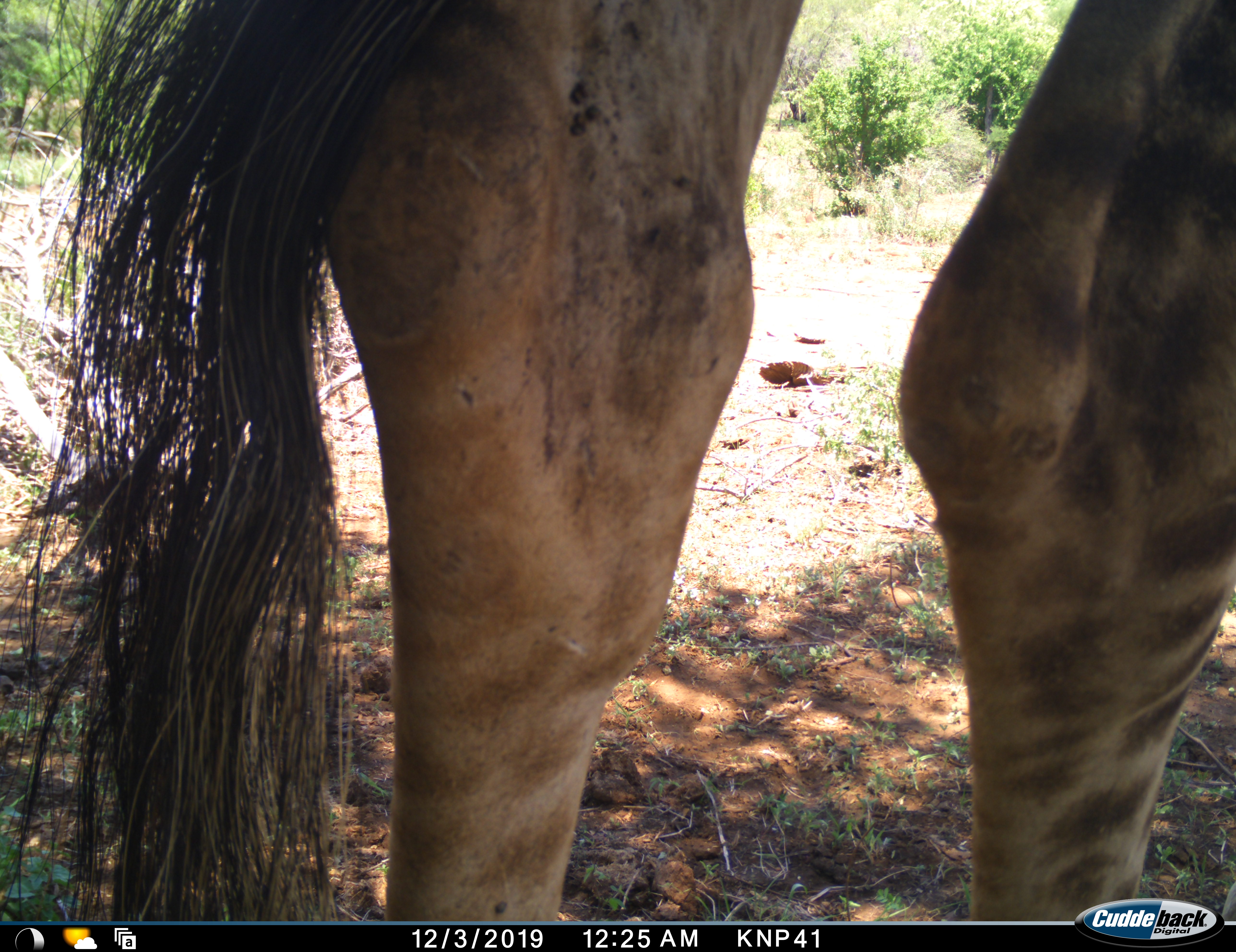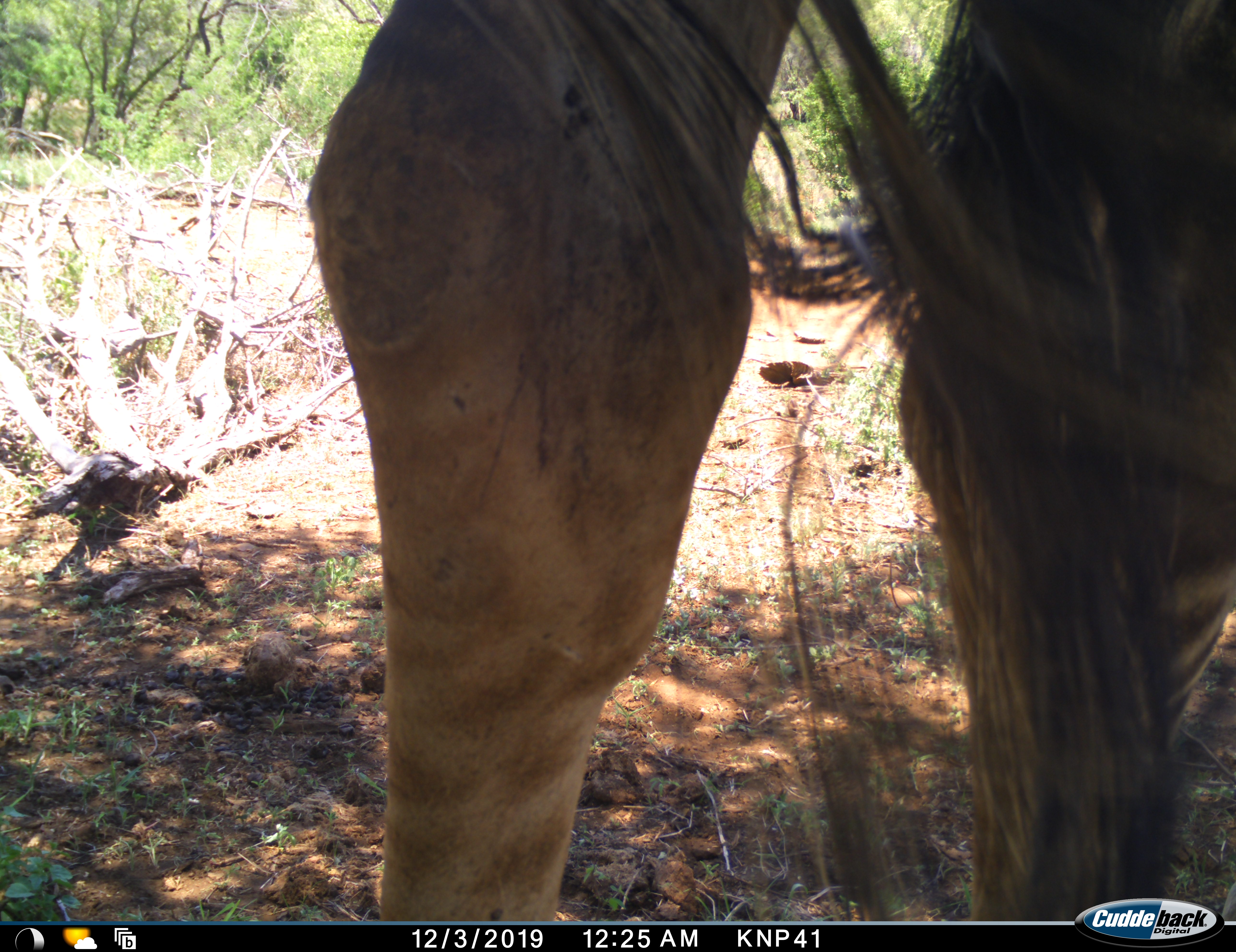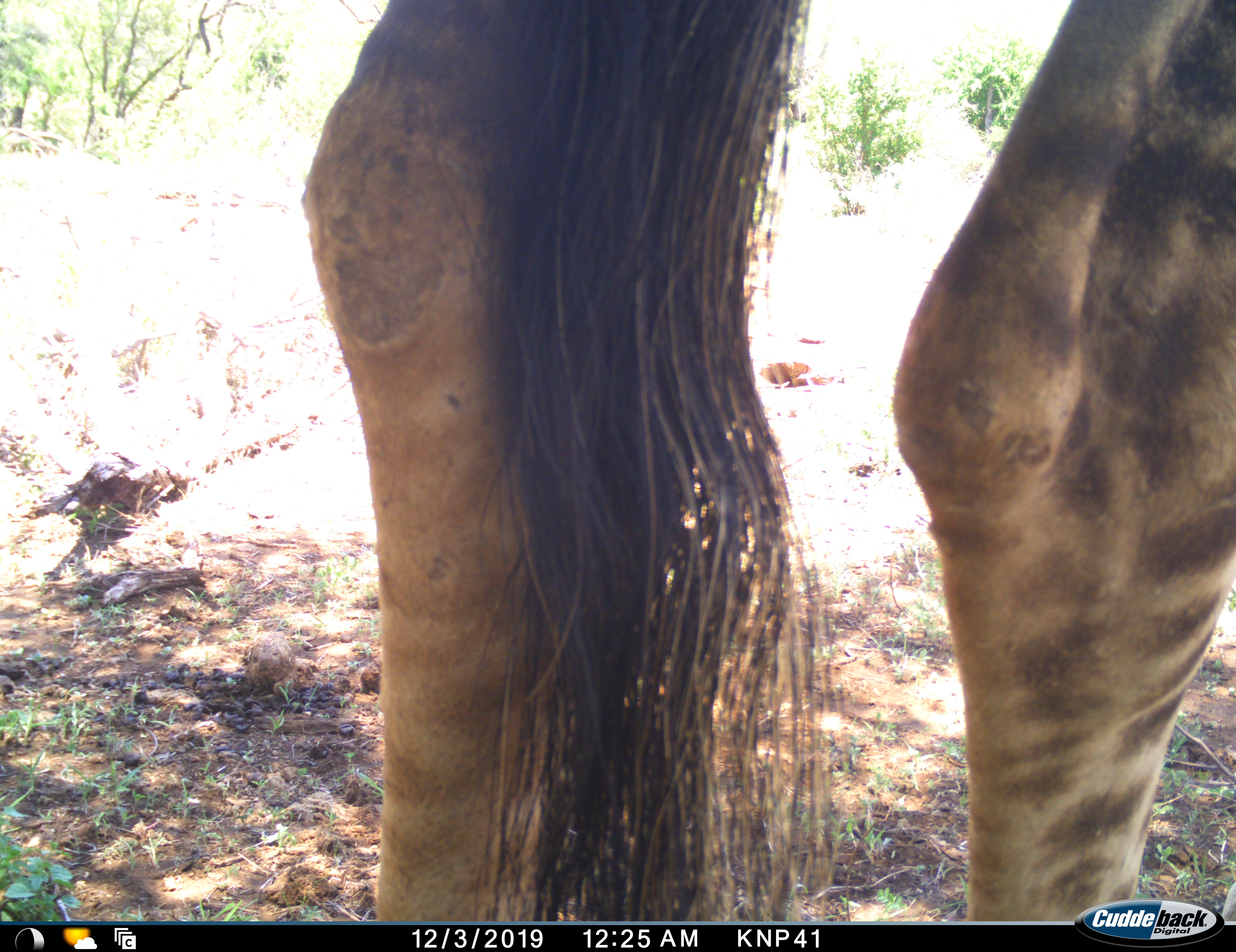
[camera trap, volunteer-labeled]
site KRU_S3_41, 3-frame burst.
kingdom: Animalia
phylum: Chordata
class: Mammalia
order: Artiodactyla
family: Giraffidae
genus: Giraffa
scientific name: Giraffa camelopardalis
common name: giraffe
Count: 1.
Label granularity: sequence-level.